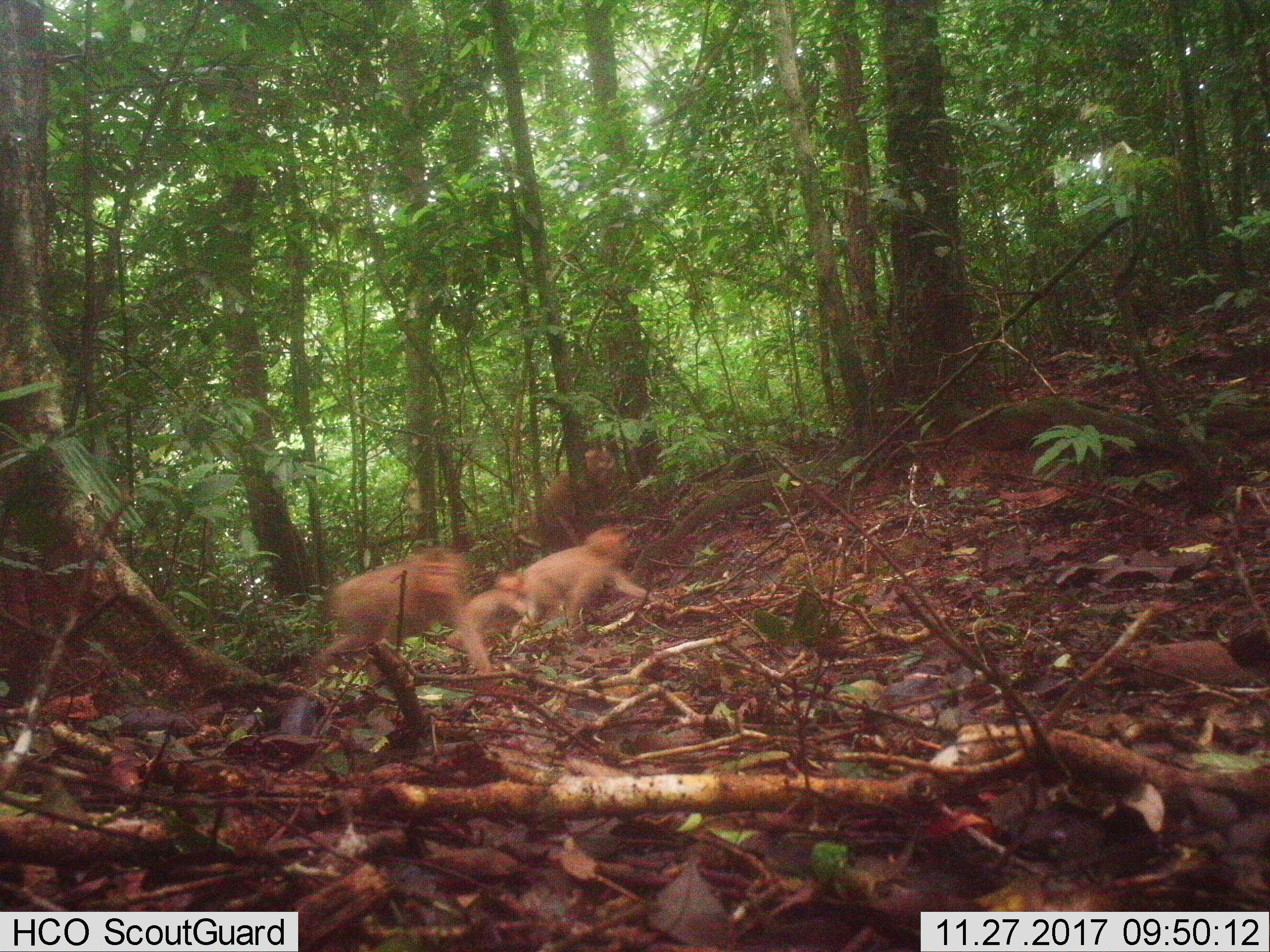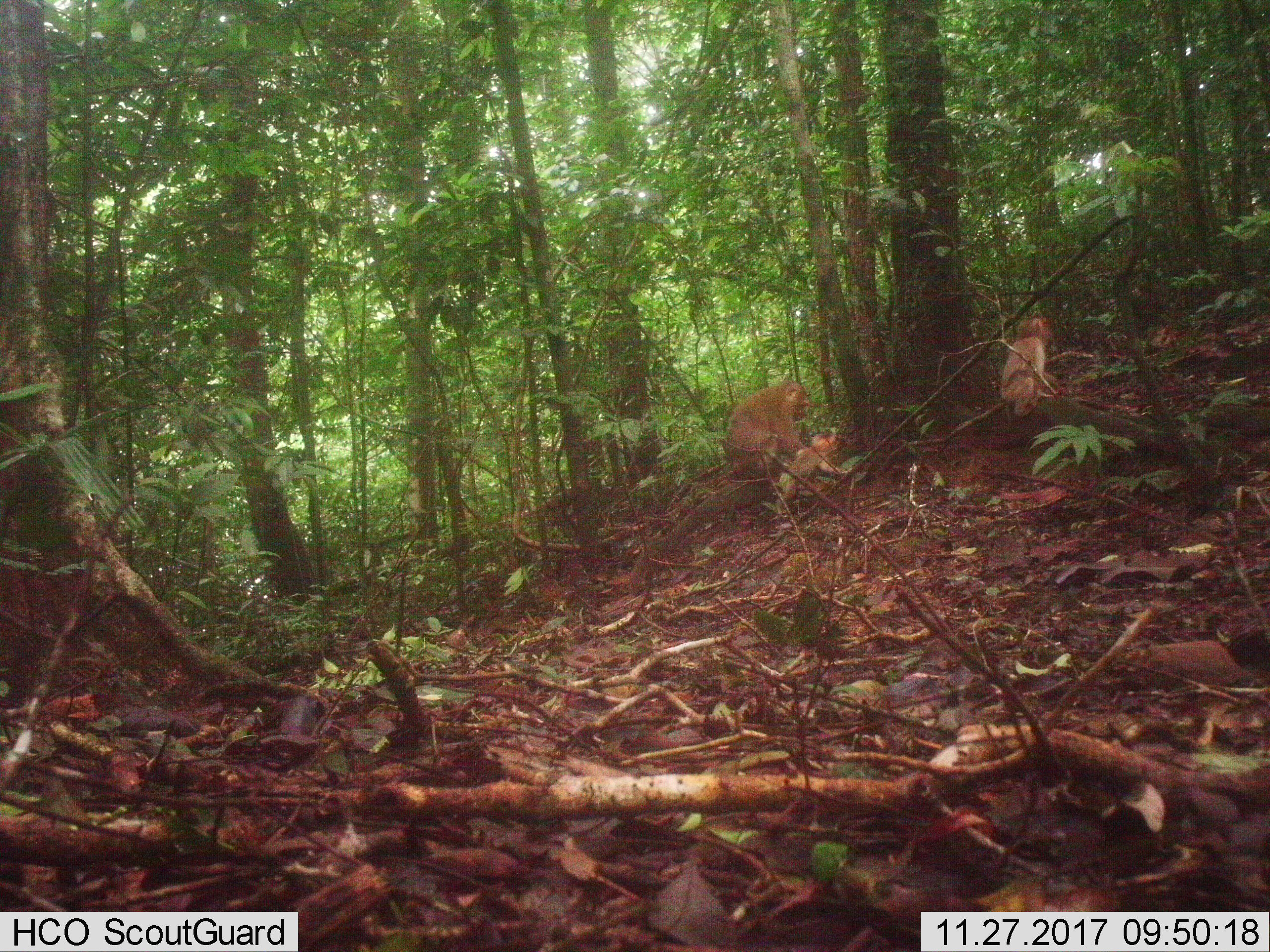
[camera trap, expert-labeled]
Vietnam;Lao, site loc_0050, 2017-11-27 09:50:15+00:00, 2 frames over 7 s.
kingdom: Animalia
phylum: Chordata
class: Mammalia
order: Primates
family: Cercopithecidae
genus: Macaca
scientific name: Macaca nemestrina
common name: pig-tailed macaque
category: pig tailed macaque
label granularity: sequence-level